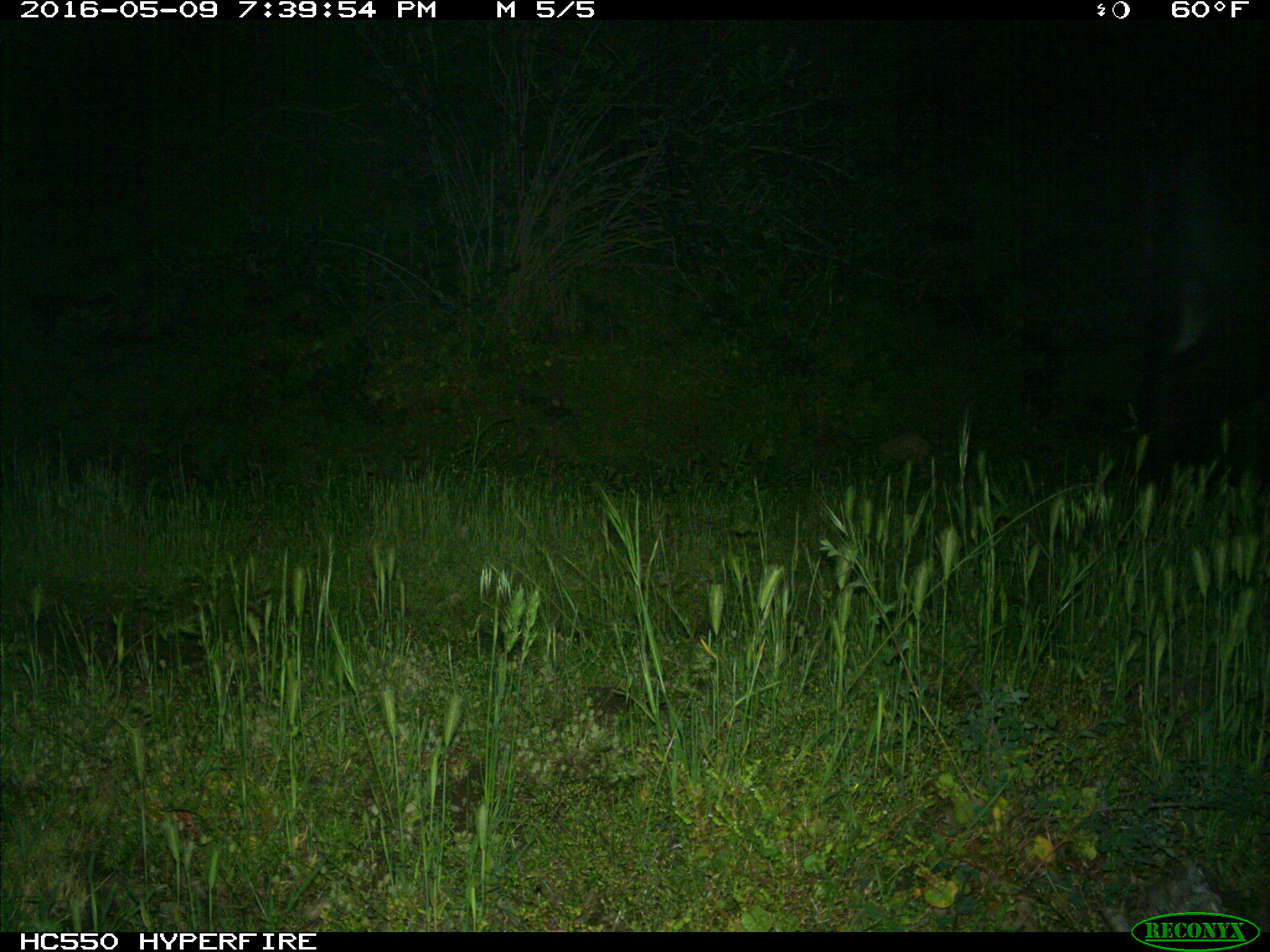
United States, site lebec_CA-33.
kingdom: Animalia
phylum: Chordata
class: Mammalia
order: Artiodactyla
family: Bovidae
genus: Bos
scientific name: Bos taurus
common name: domestic cow